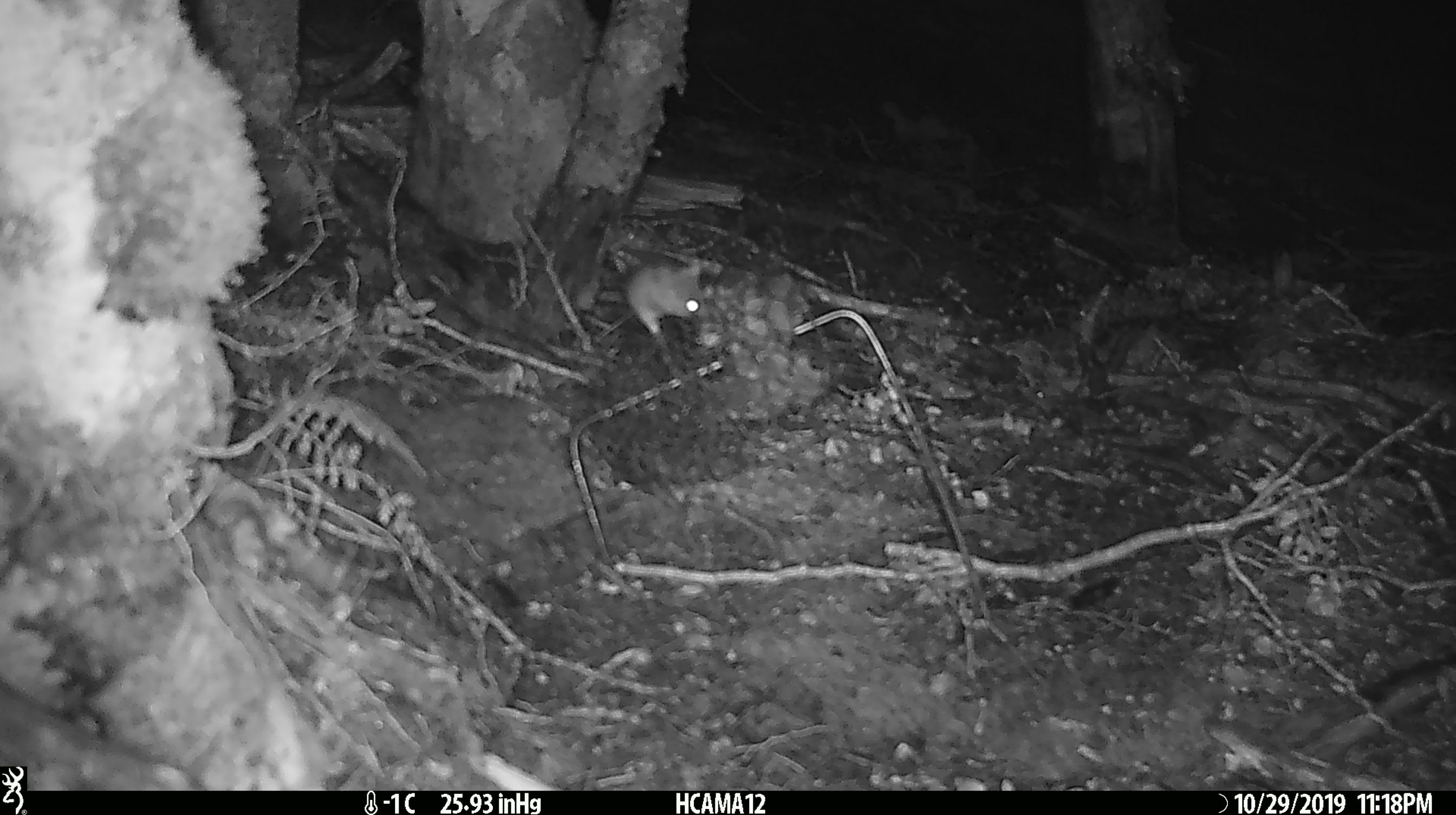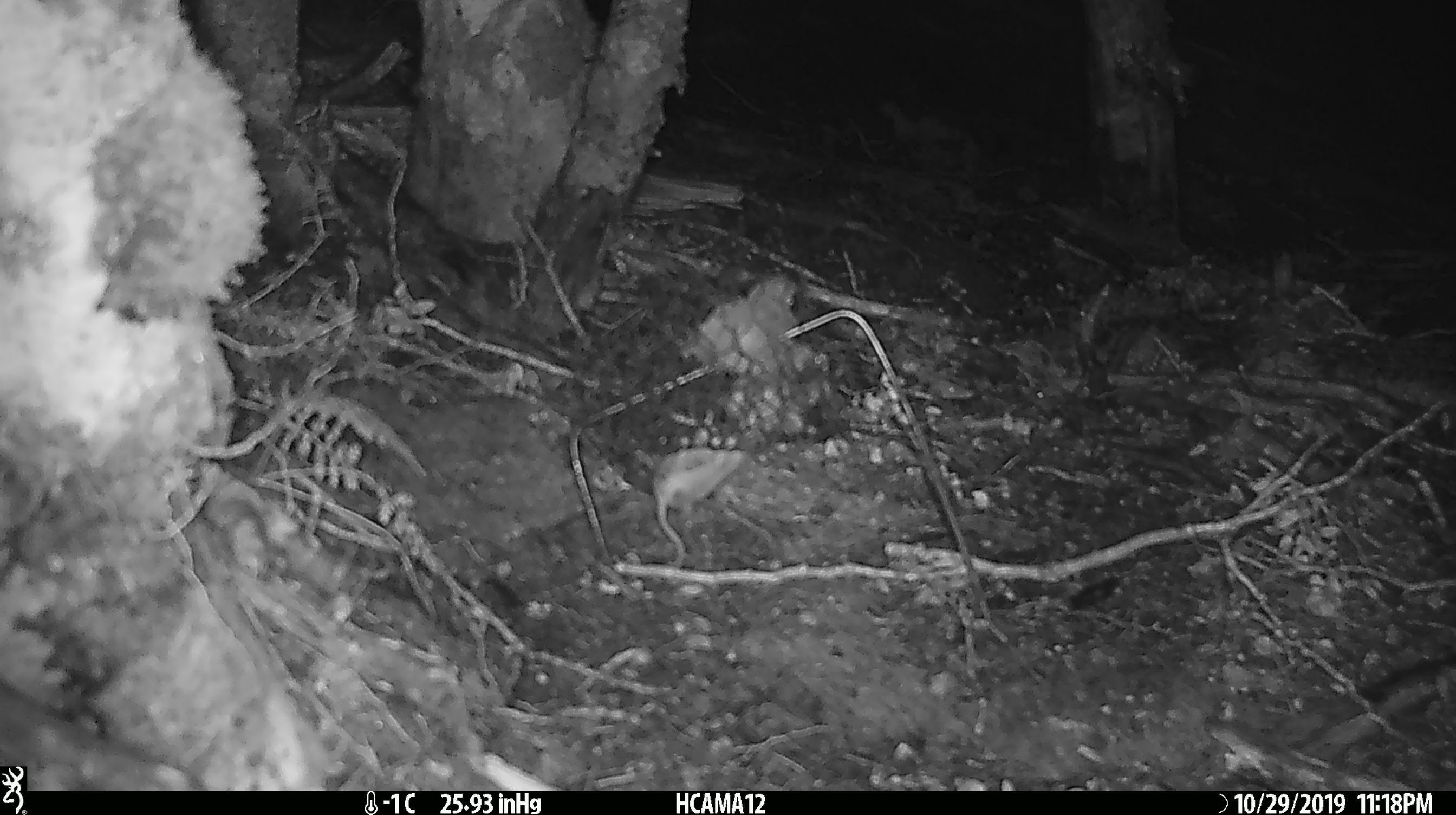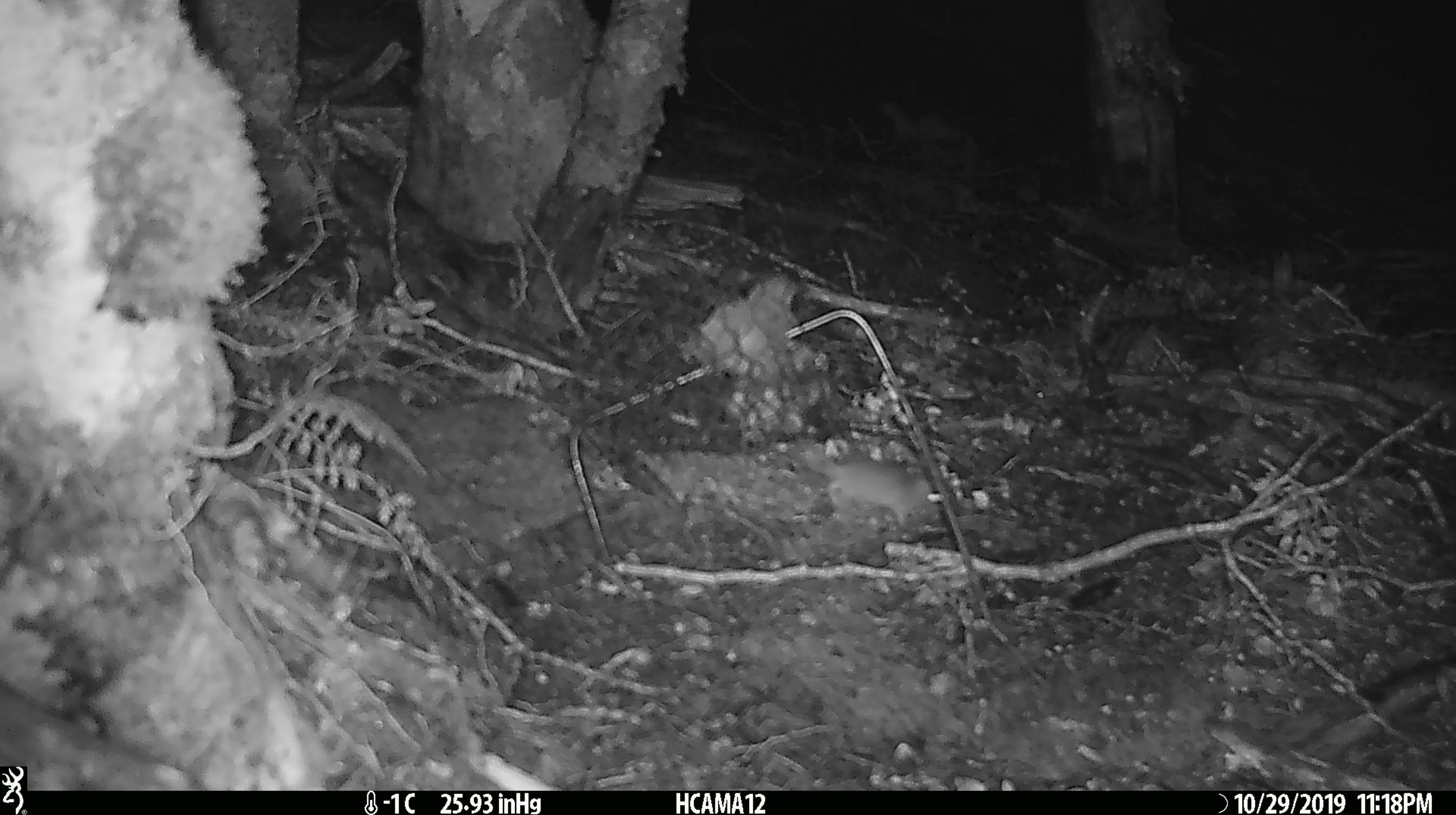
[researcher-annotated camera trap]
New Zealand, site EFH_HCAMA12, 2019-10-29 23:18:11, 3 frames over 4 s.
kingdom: Animalia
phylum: Chordata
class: Mammalia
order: Rodentia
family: Muridae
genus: Mus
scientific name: Mus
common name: mouse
Mouse (Mus).